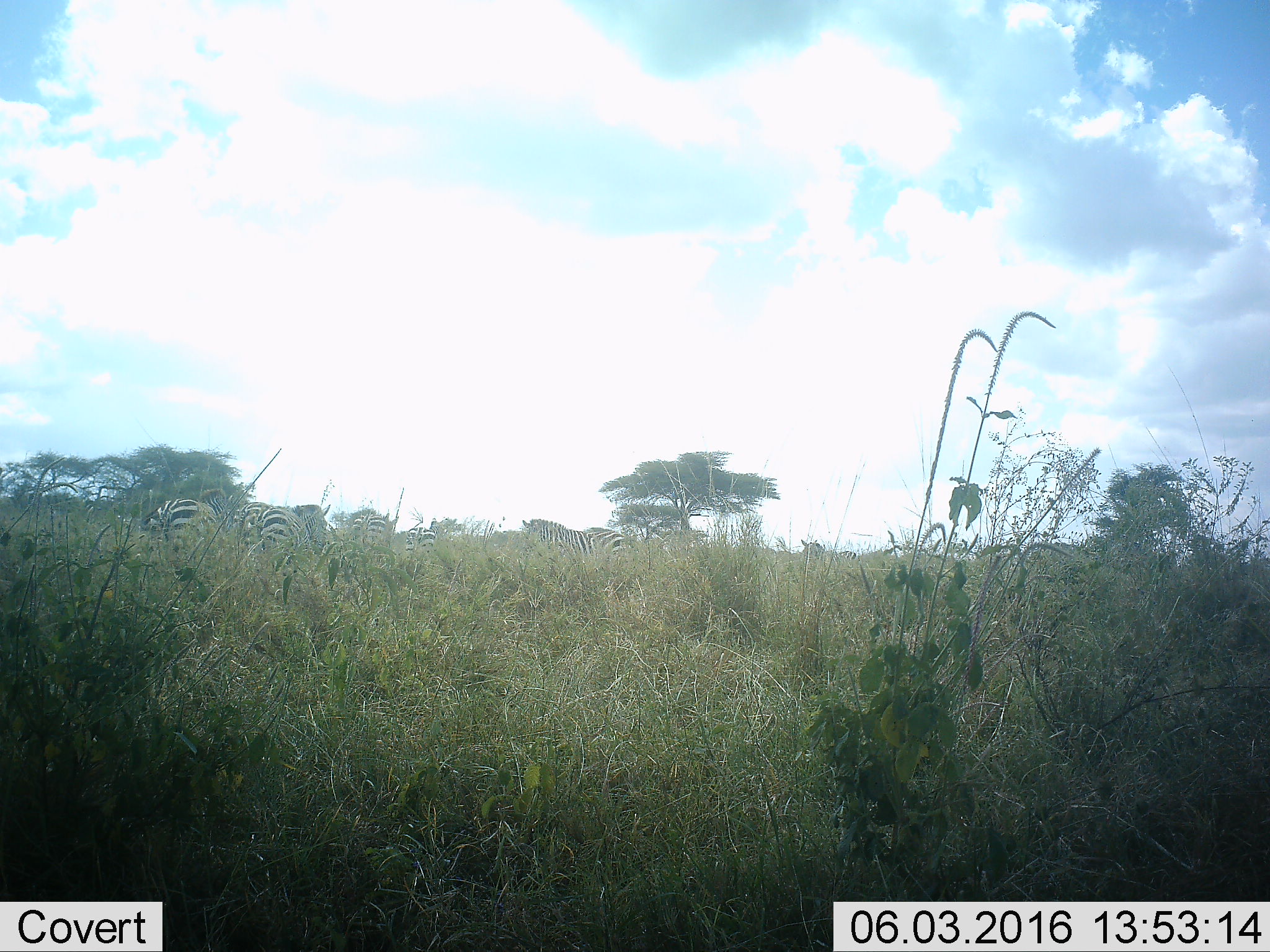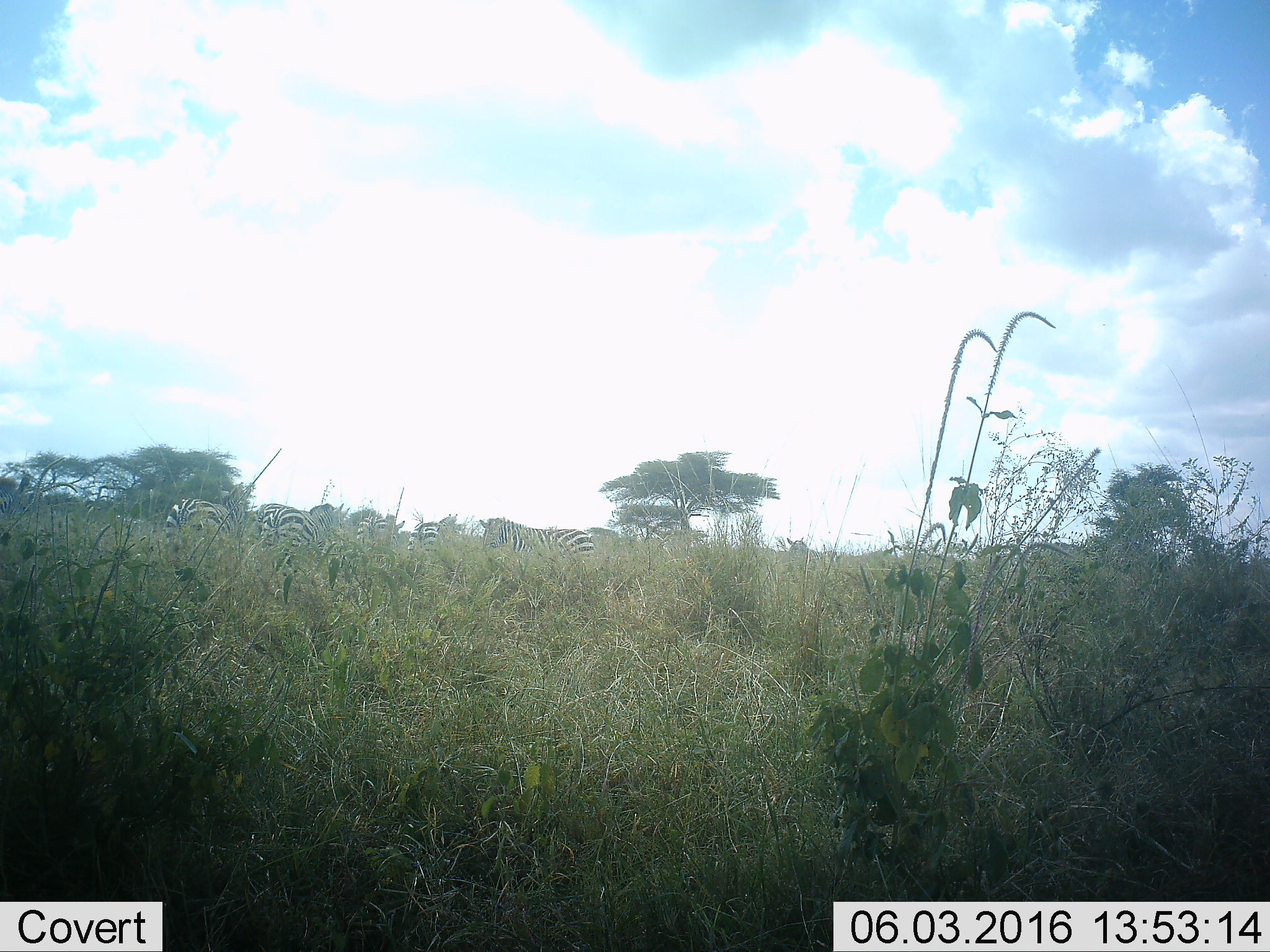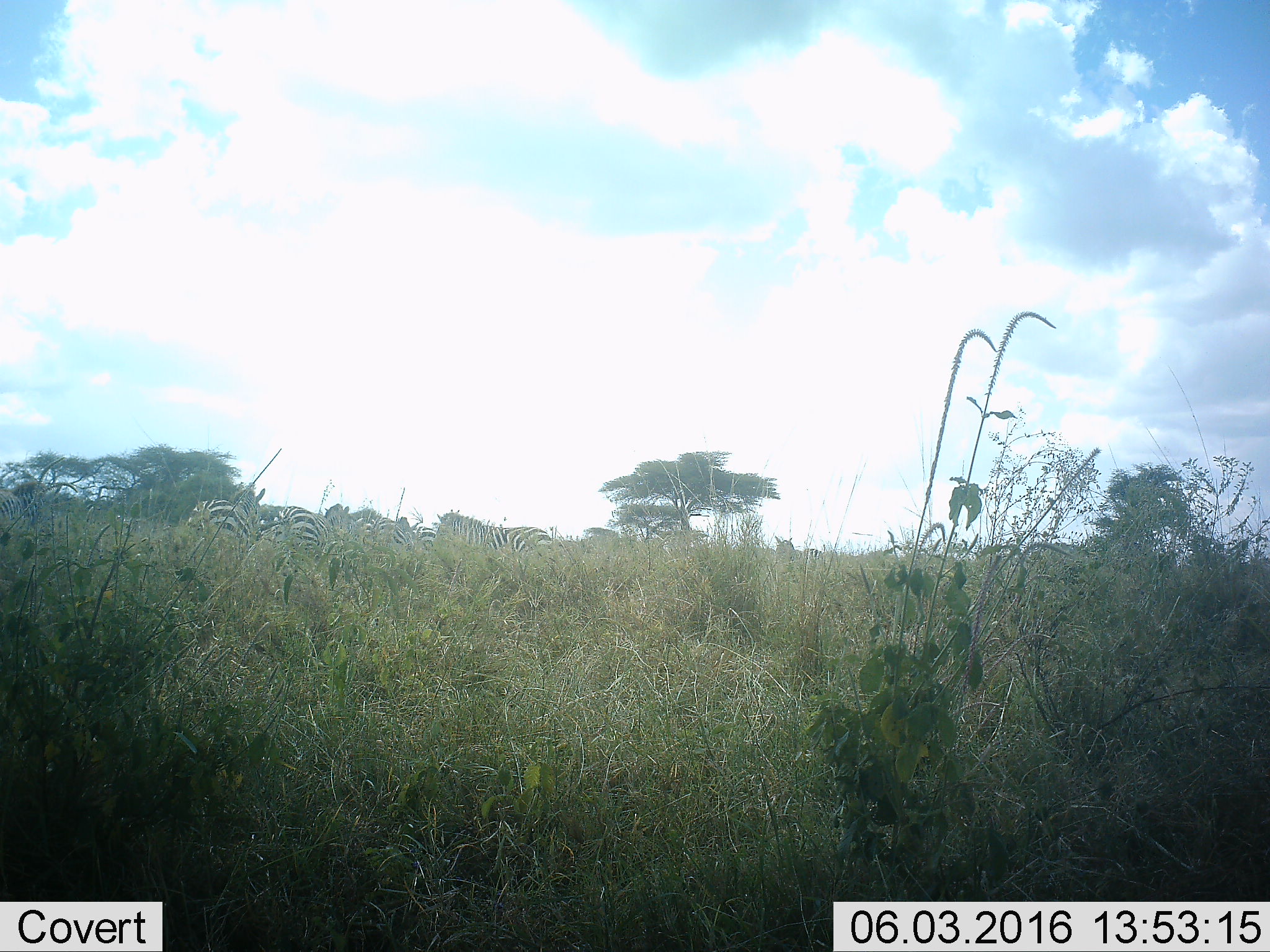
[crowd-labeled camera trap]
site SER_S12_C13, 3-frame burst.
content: unidentified animal